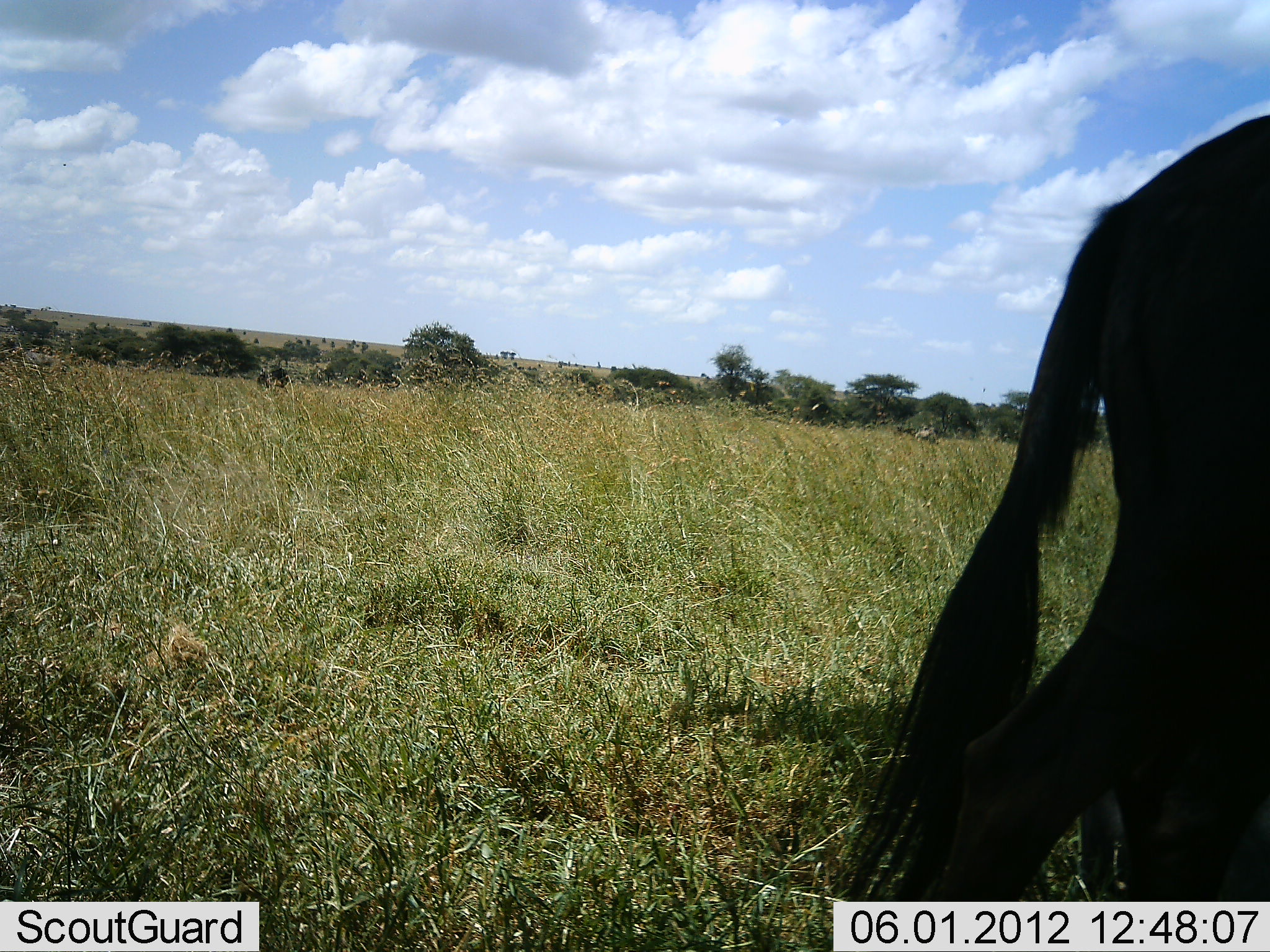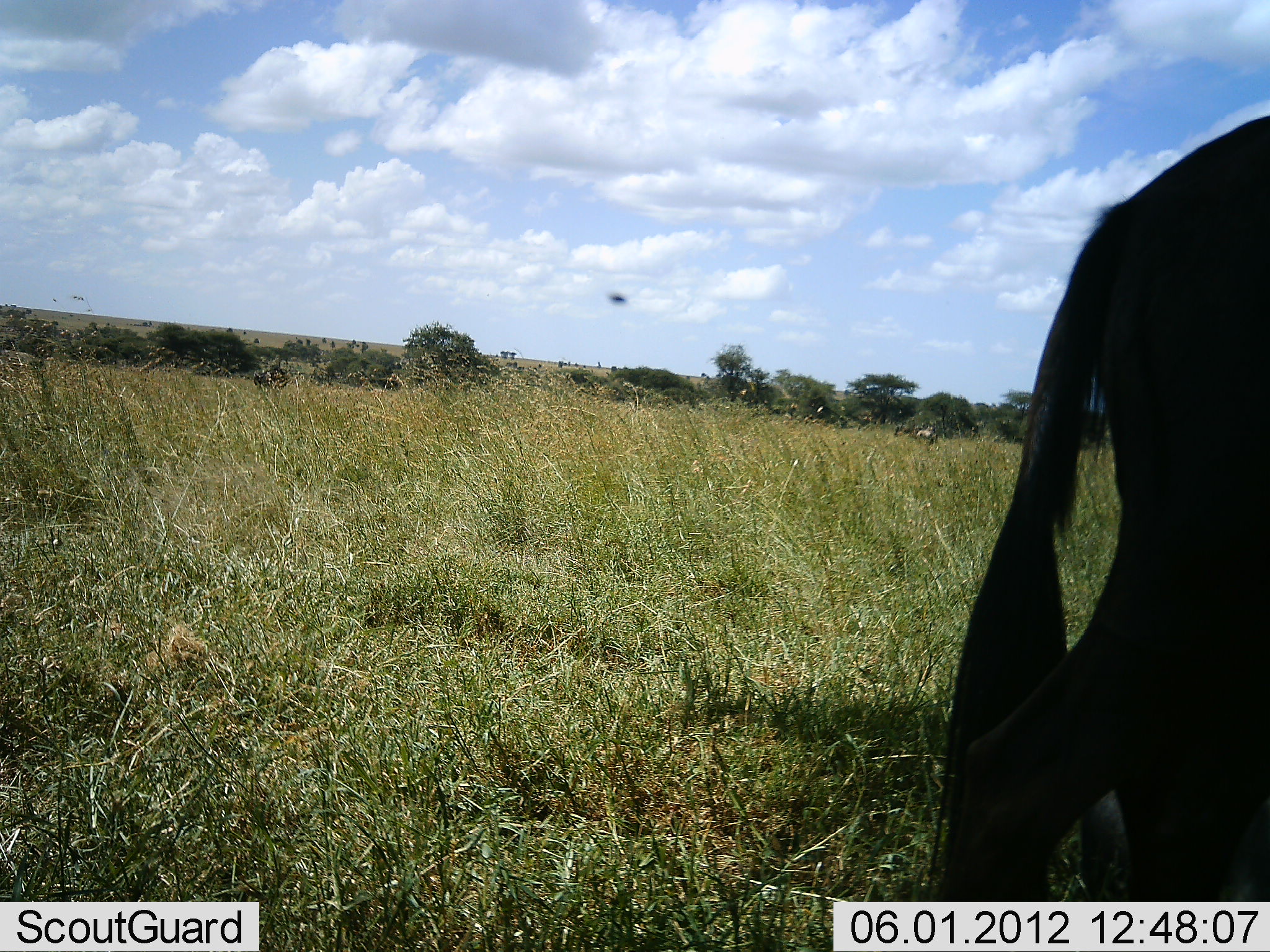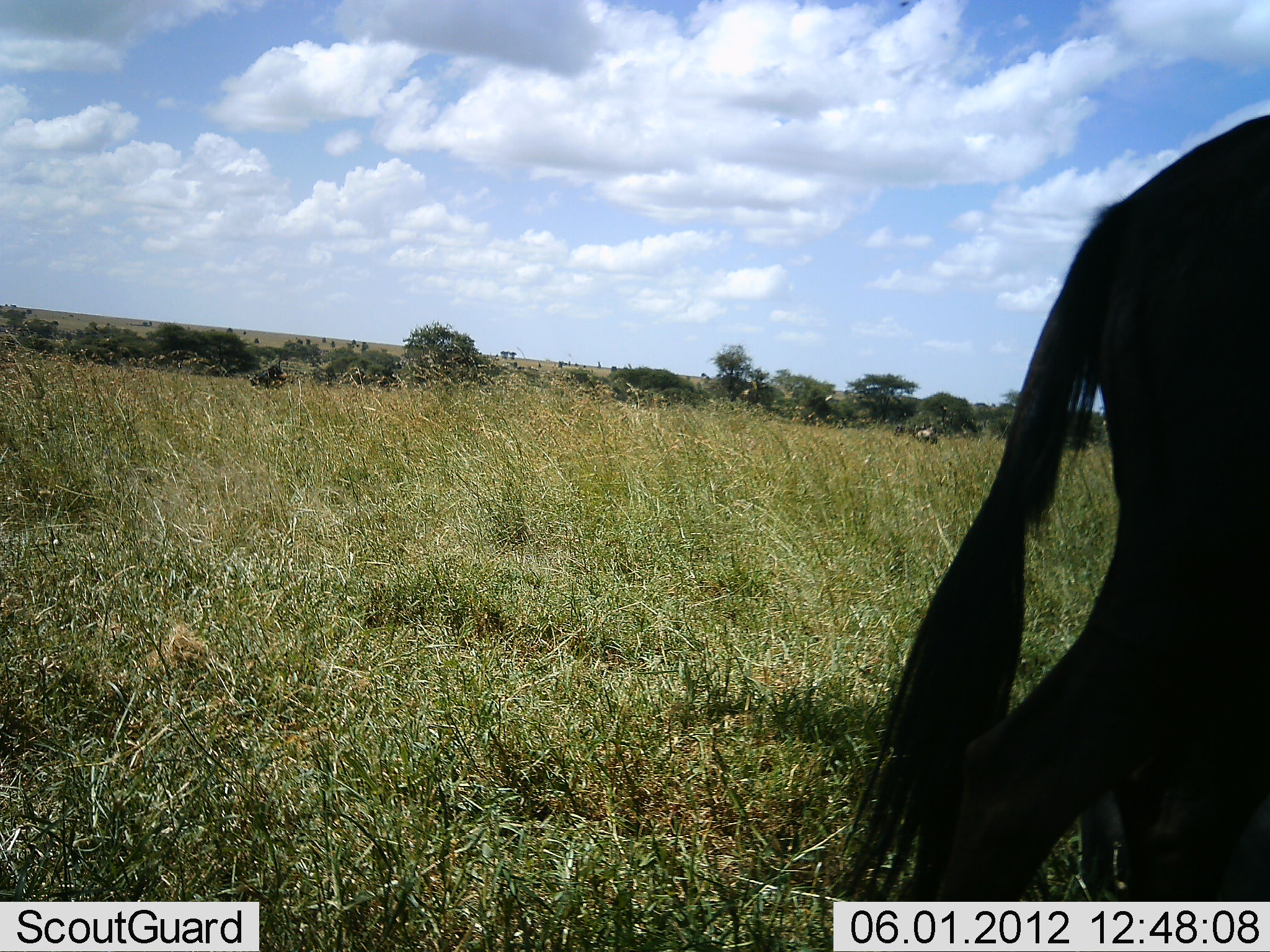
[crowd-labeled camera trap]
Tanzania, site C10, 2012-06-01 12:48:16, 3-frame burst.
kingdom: Animalia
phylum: Chordata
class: Mammalia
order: Artiodactyla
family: Bovidae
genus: Connochaetes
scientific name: Connochaetes taurinus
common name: blue wildebeest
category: wildebeest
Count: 1.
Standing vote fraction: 100%.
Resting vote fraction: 27%.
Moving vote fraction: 0%.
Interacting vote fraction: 0%.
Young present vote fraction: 0%.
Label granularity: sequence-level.